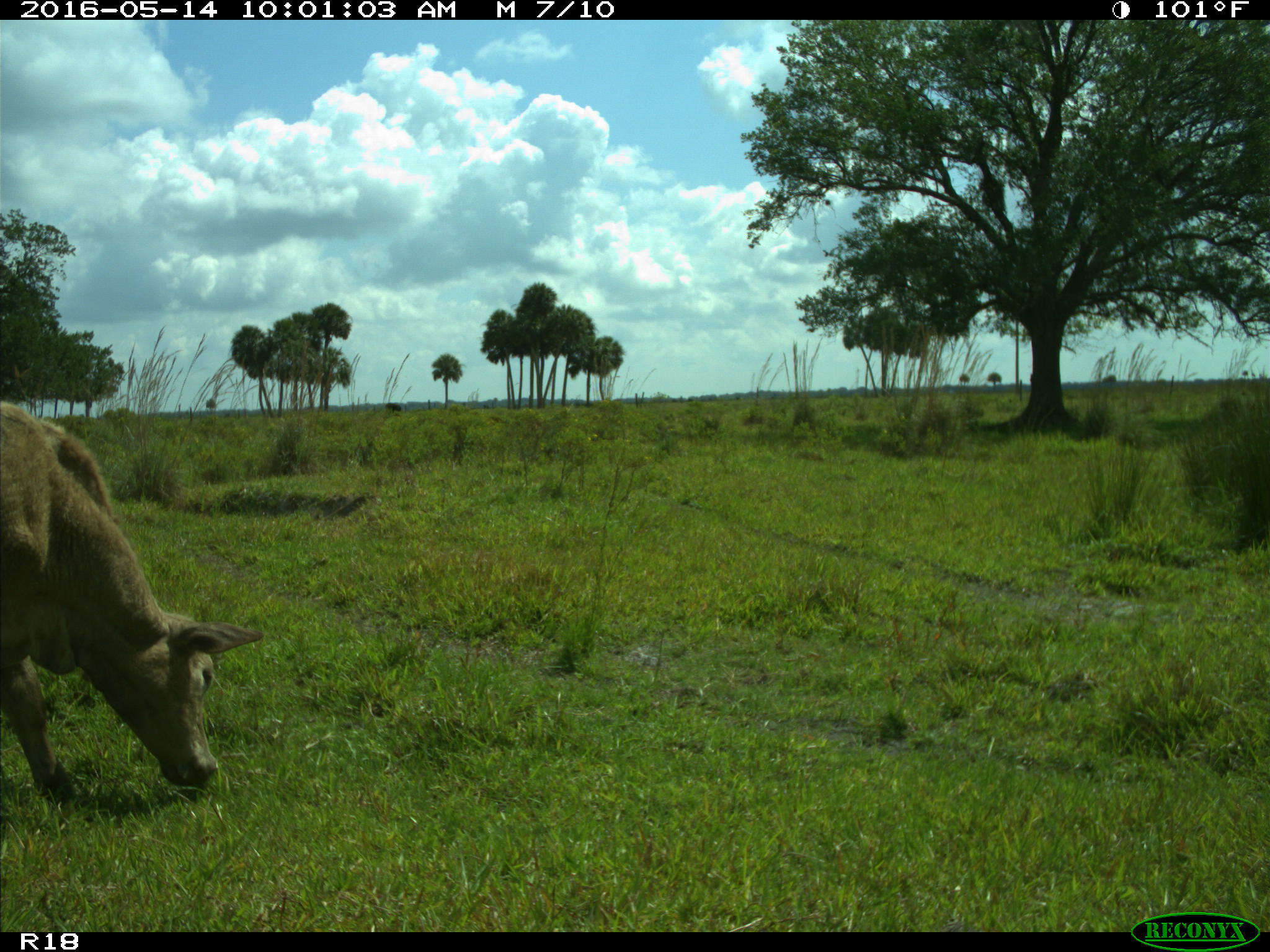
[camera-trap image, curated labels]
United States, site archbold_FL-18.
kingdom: Animalia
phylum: Chordata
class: Mammalia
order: Artiodactyla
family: Bovidae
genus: Bos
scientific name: Bos taurus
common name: domestic cow